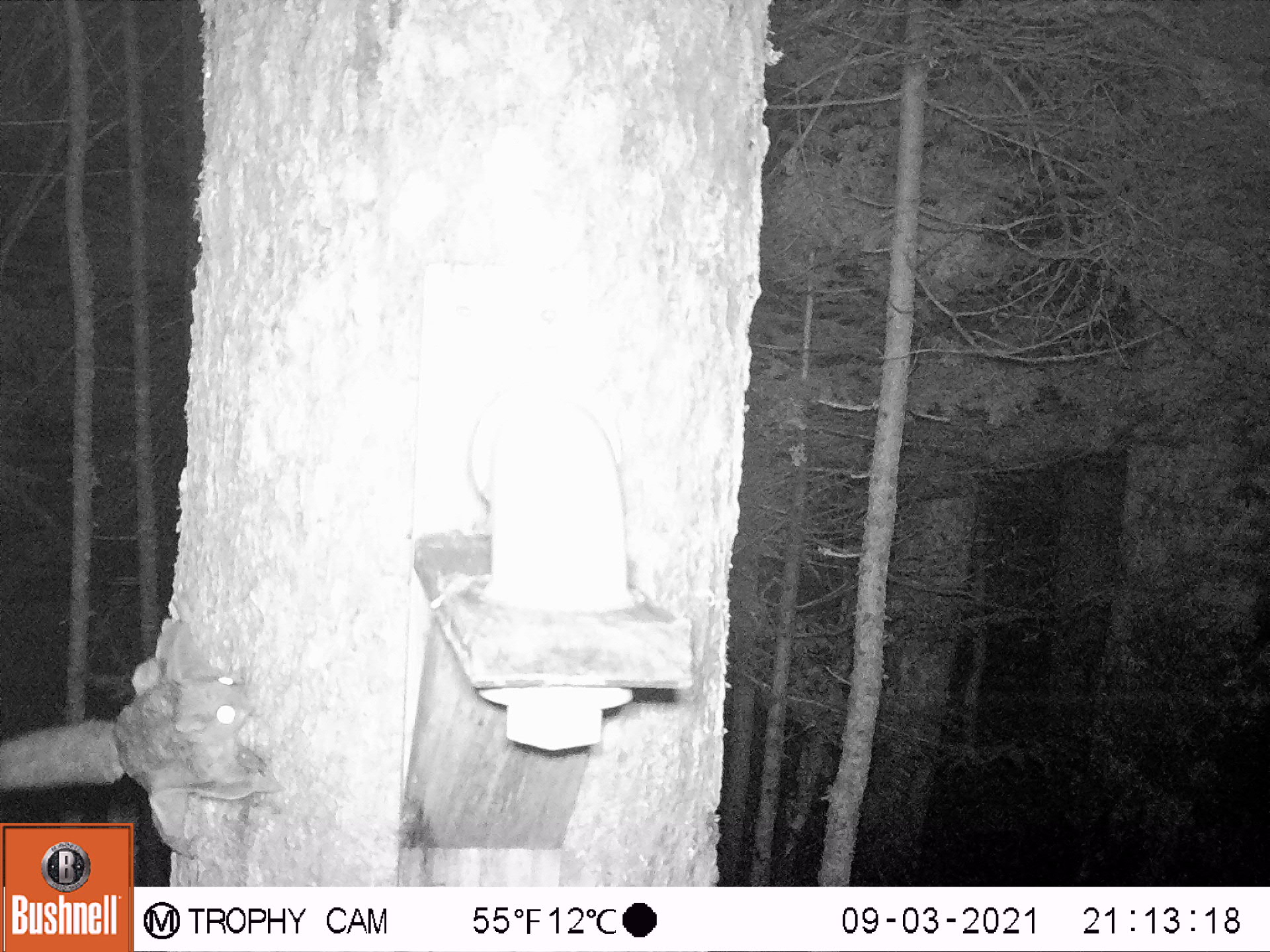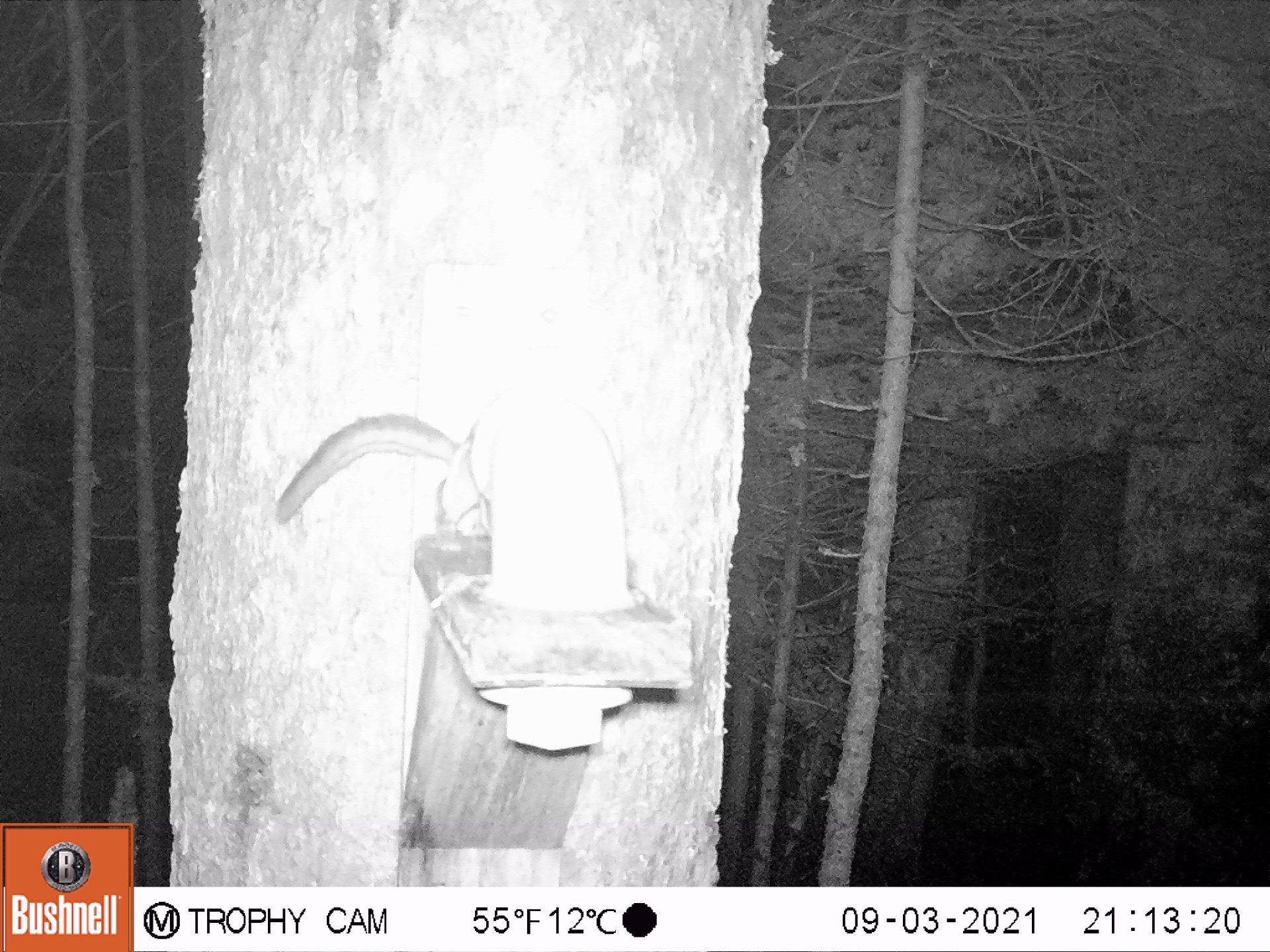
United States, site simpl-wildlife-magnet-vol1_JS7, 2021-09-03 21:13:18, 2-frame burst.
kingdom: Animalia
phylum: Chordata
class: Mammalia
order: Rodentia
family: Sciuridae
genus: Glaucomys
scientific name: Glaucomys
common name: flying squirrel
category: flying squirrel sp.